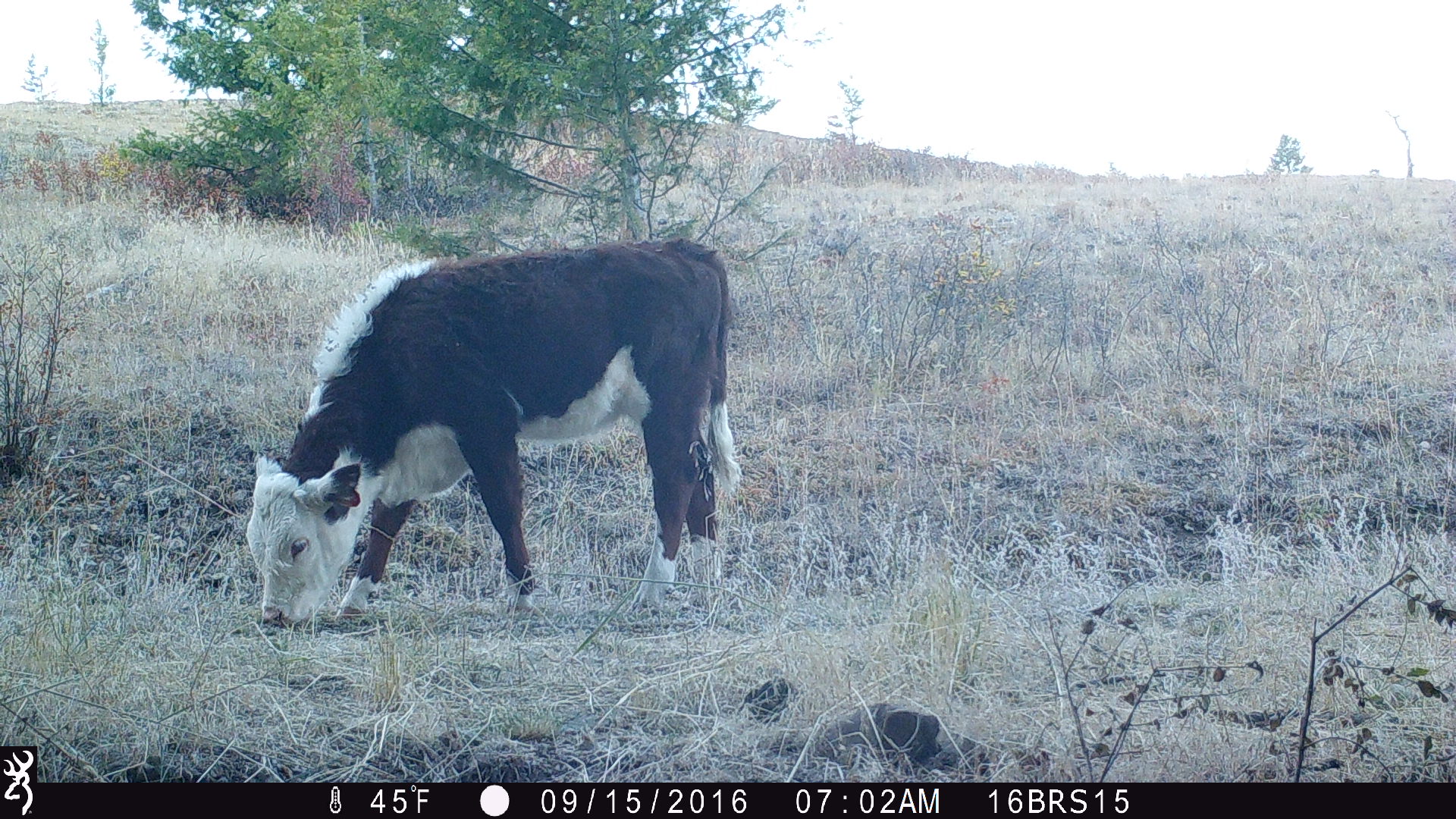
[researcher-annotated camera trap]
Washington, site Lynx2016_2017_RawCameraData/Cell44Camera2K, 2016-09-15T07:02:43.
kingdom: Animalia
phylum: Chordata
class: Mammalia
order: Artiodactyla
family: Bovidae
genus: Bos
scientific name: Bos taurus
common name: domestic cattle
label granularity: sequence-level